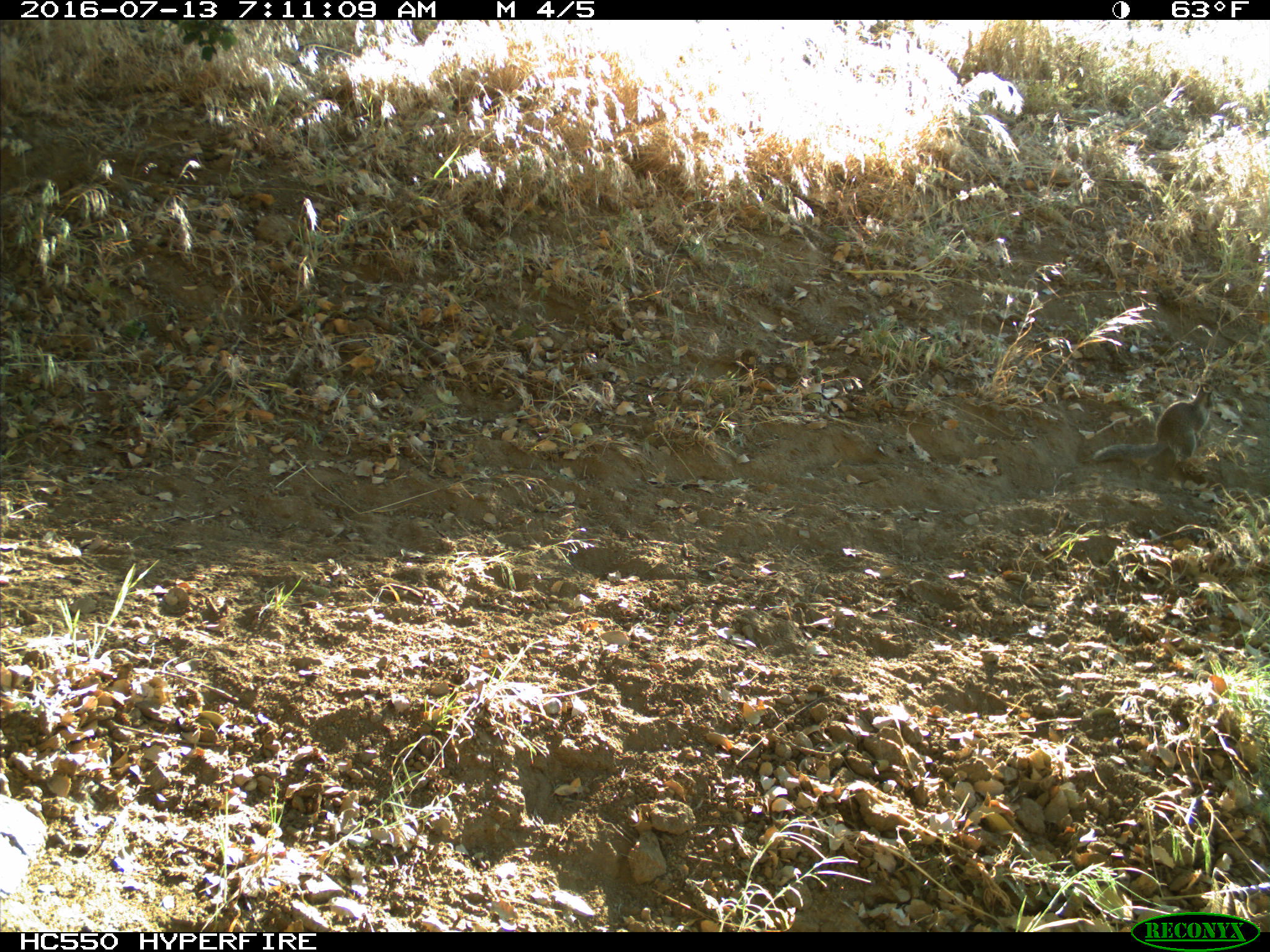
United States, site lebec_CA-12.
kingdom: Animalia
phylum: Chordata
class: Mammalia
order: Rodentia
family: Sciuridae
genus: Otospermophilus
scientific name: Otospermophilus beecheyi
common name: california ground squirrel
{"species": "Otospermophilus beecheyi (california ground squirrel)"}